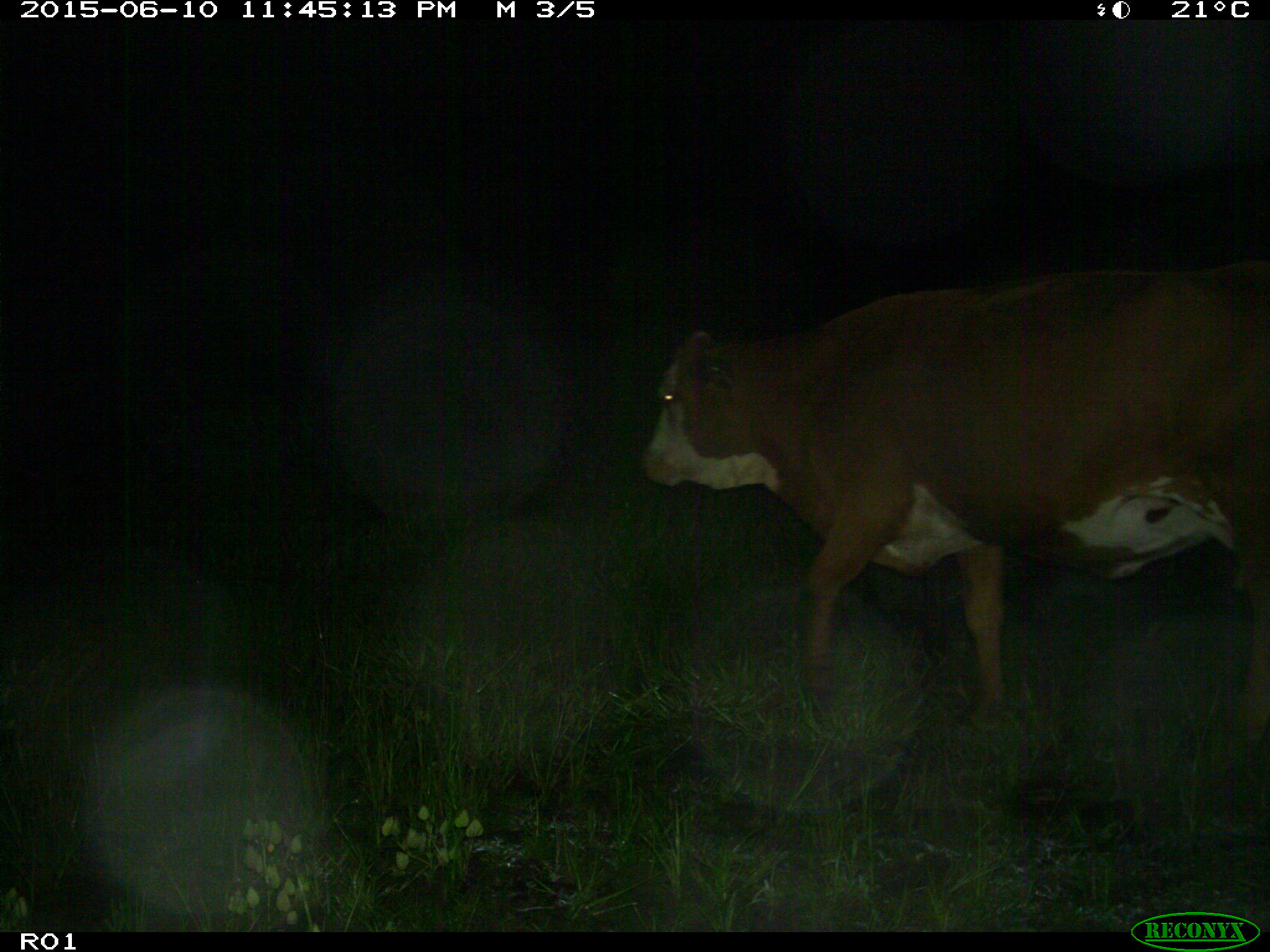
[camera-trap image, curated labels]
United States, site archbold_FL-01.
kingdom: Animalia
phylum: Chordata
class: Mammalia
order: Artiodactyla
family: Bovidae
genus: Bos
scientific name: Bos taurus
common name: domestic cow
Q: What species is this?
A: Bos taurus (domestic cow).